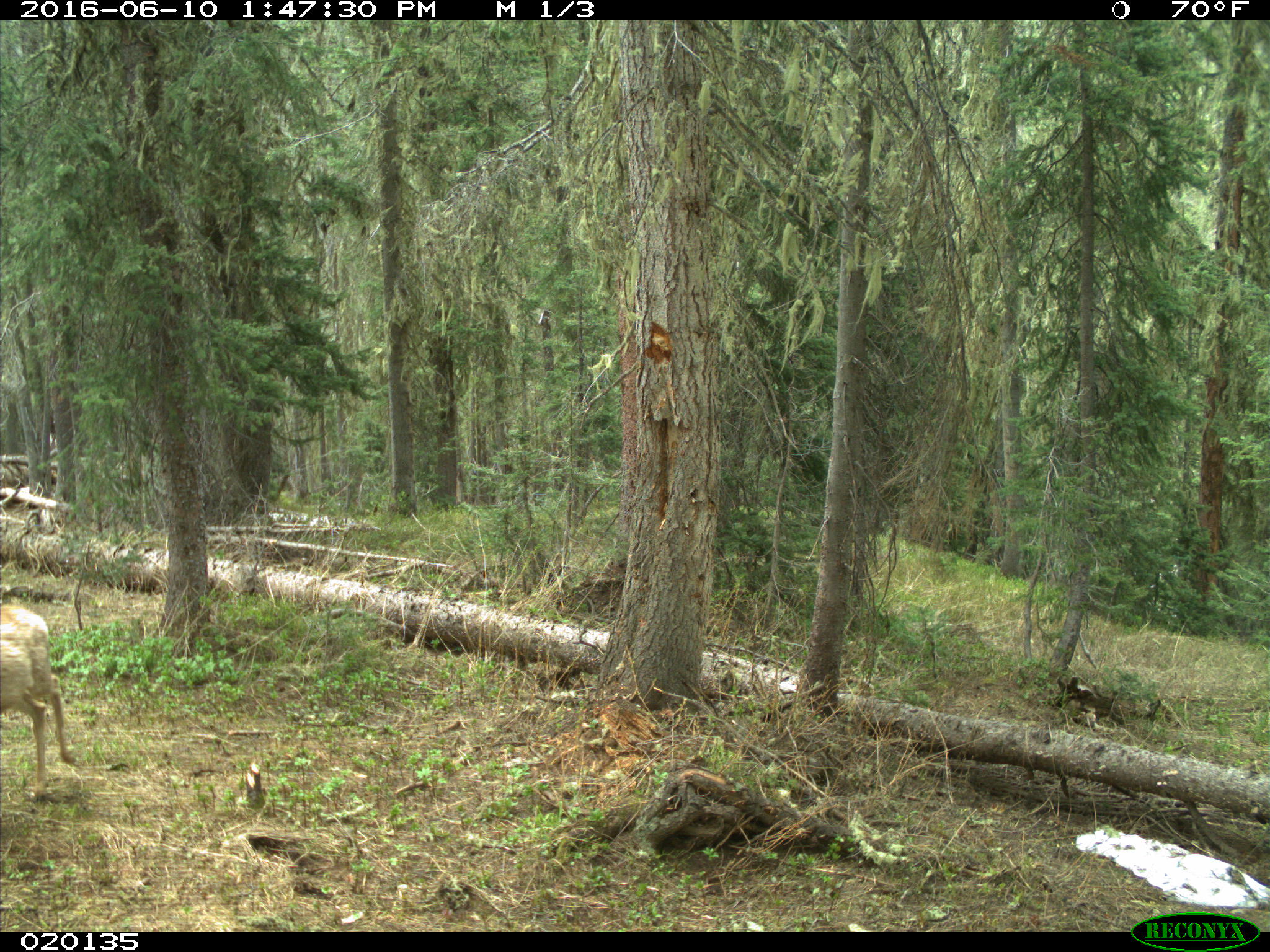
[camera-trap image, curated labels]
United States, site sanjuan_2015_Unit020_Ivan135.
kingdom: Animalia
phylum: Chordata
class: Mammalia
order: Artiodactyla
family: Cervidae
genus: Odocoileus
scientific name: Odocoileus hemionus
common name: mule deer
Odocoileus hemionus (mule deer).